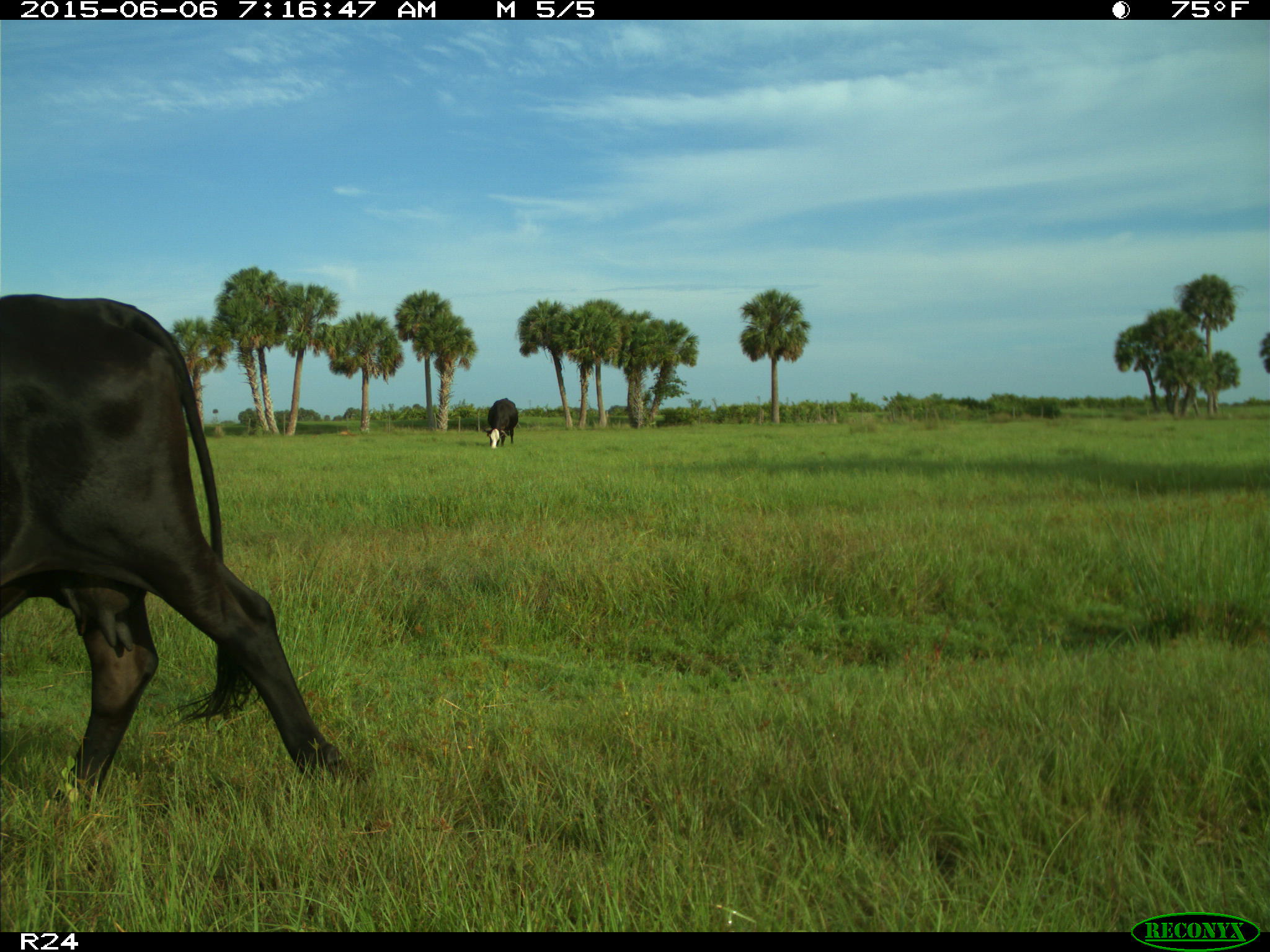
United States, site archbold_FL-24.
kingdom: Animalia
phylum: Chordata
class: Mammalia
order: Artiodactyla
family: Bovidae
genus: Bos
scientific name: Bos taurus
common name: domestic cow